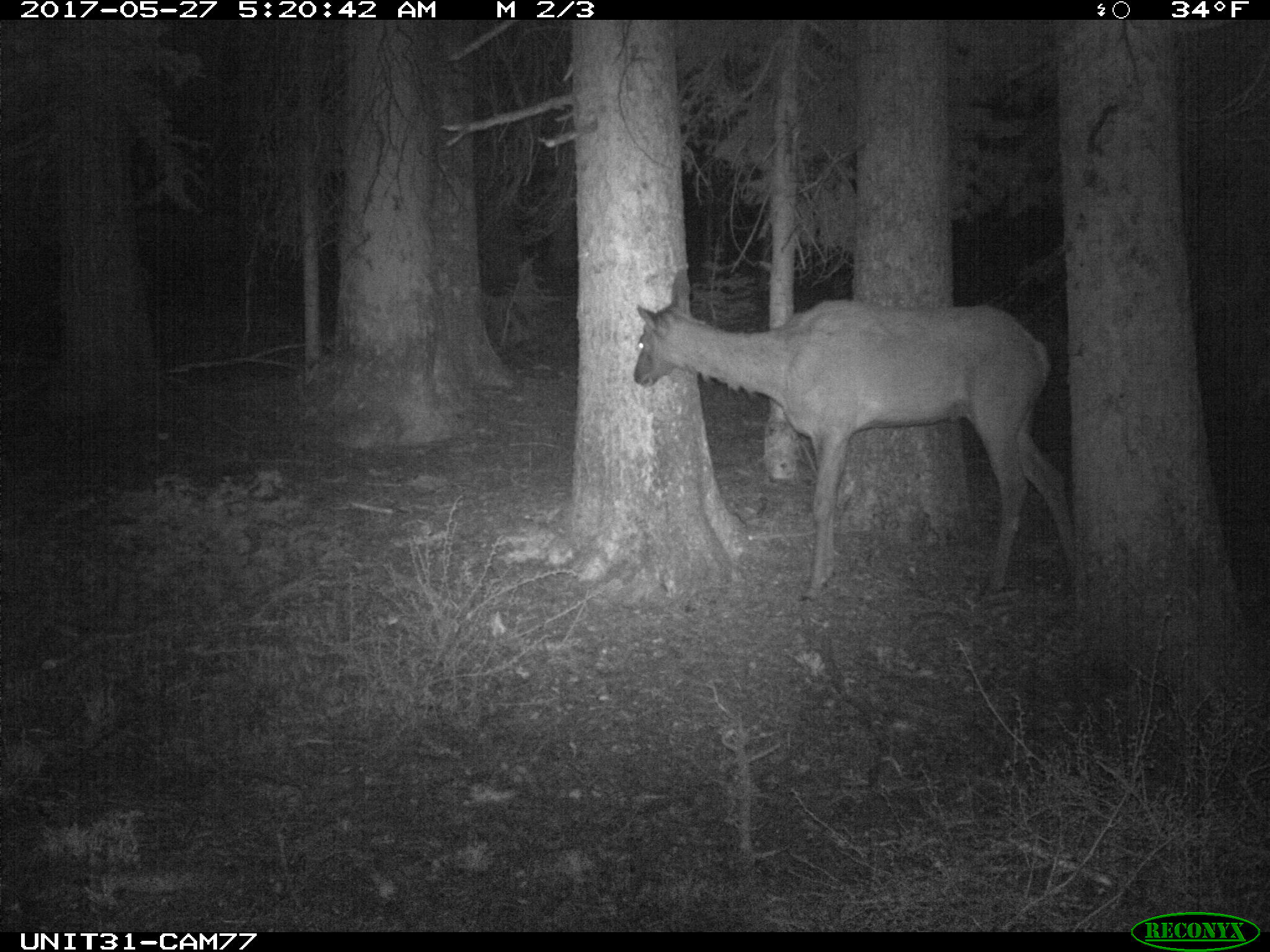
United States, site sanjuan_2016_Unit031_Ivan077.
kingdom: Animalia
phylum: Chordata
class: Mammalia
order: Artiodactyla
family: Cervidae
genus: Cervus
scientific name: Cervus elaphus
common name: red deer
Cervus elaphus (red deer).